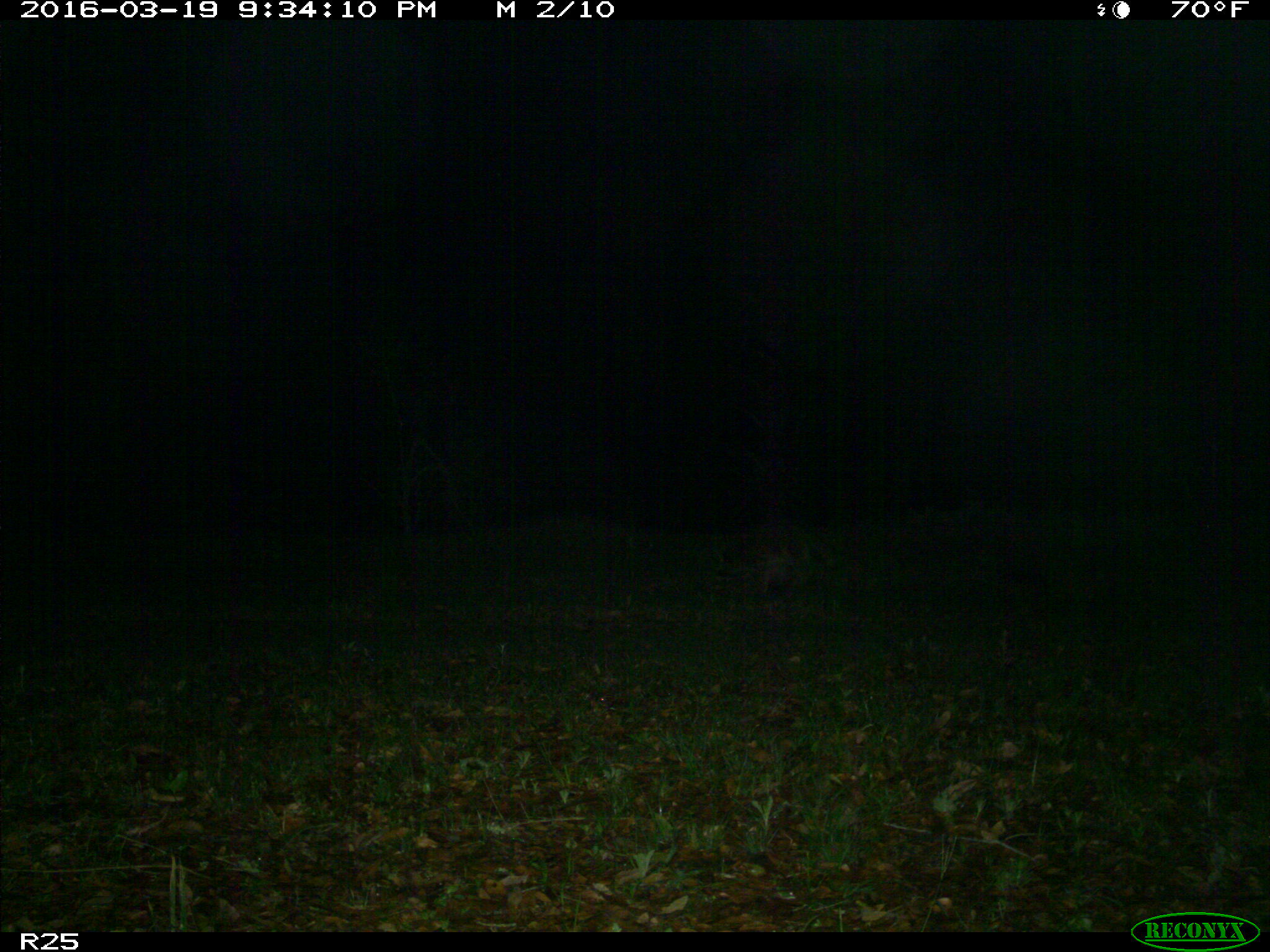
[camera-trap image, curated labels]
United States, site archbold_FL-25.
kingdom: Animalia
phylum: Chordata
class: Mammalia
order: Carnivora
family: Procyonidae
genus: Procyon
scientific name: Procyon lotor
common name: common raccoon